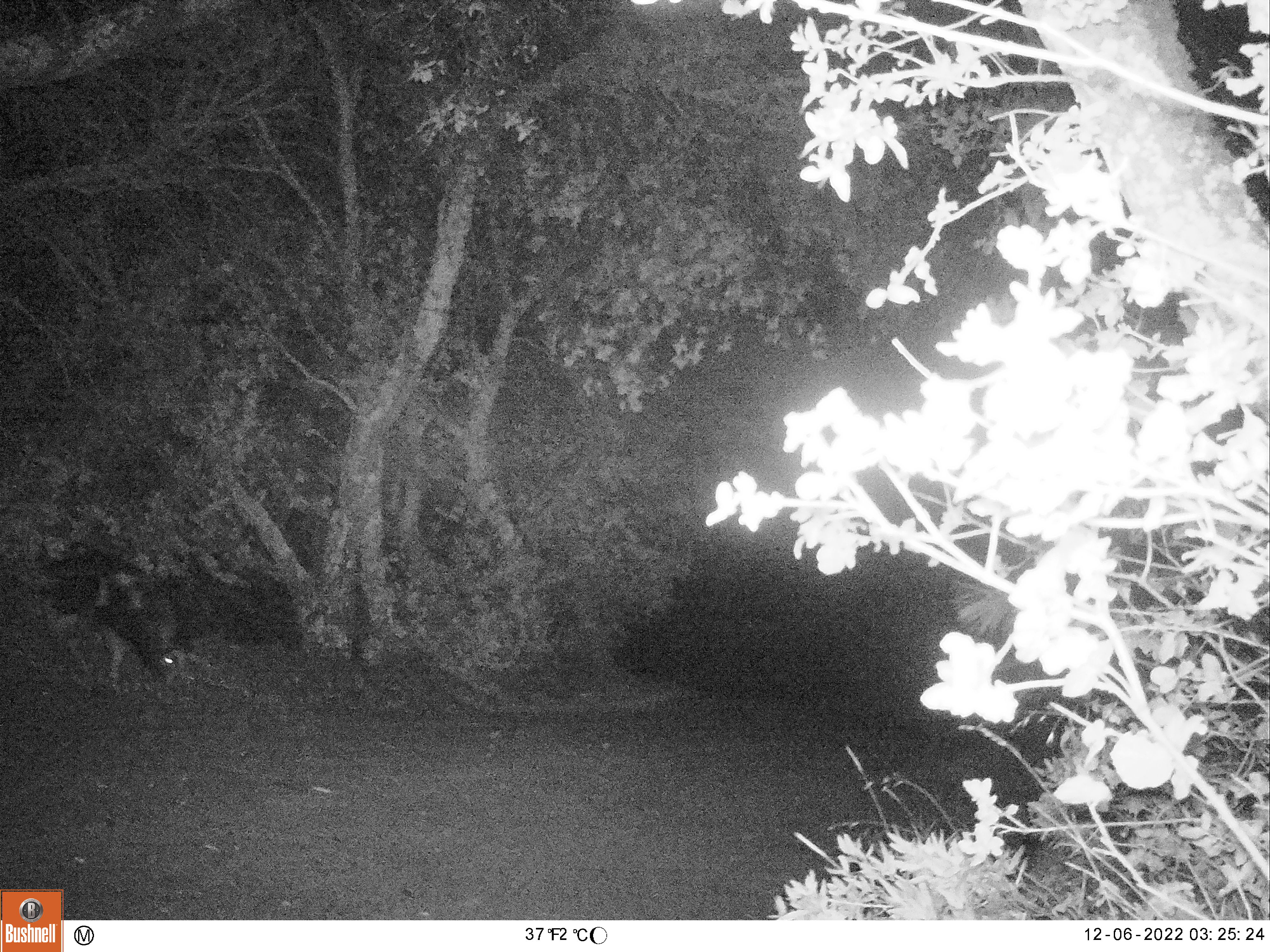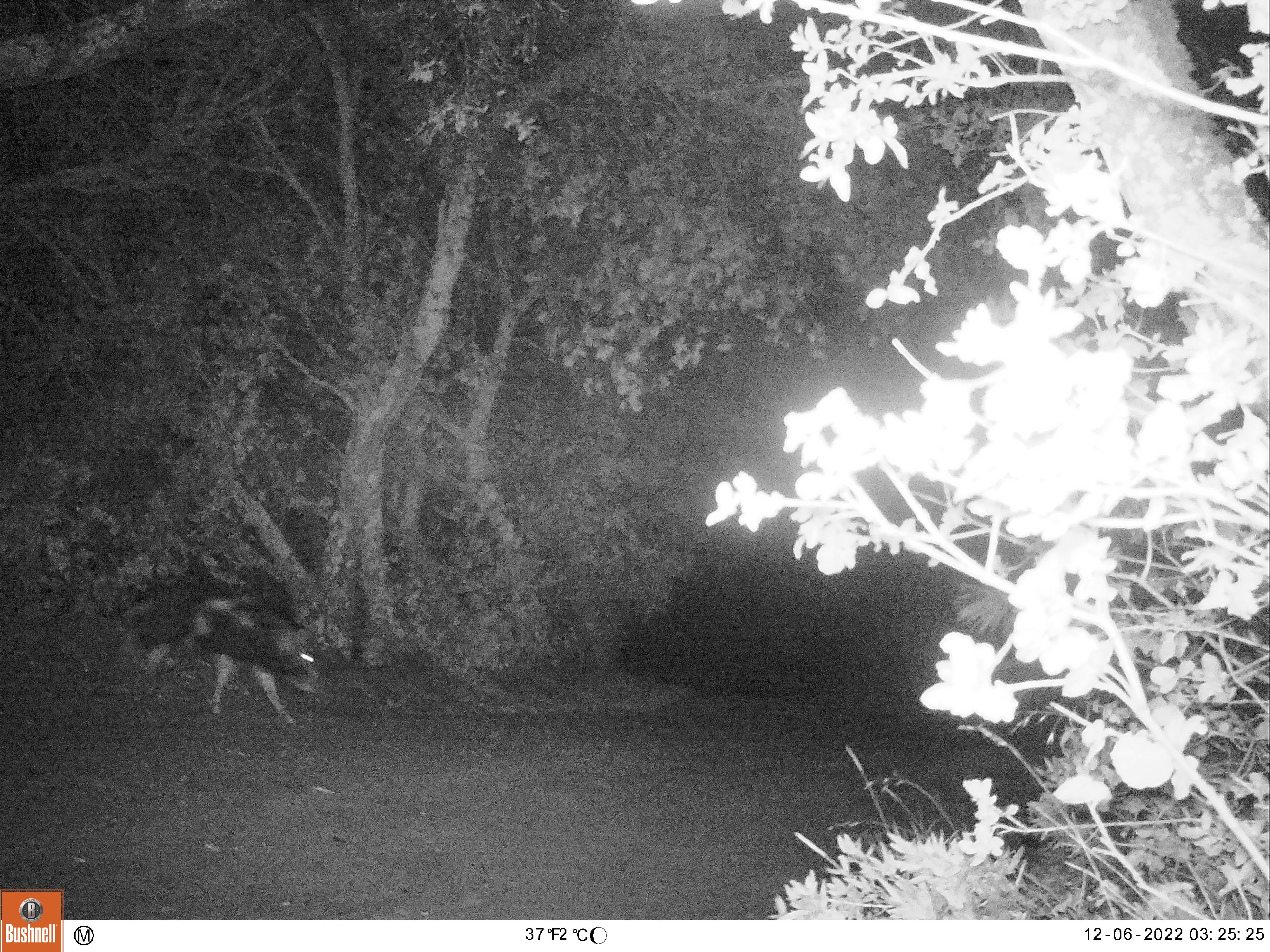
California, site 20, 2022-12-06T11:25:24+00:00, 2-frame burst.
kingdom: Animalia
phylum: Chordata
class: Mammalia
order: Artiodactyla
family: Suidae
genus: Sus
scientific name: Sus scrofa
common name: wild boar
Wild boar (Sus scrofa).